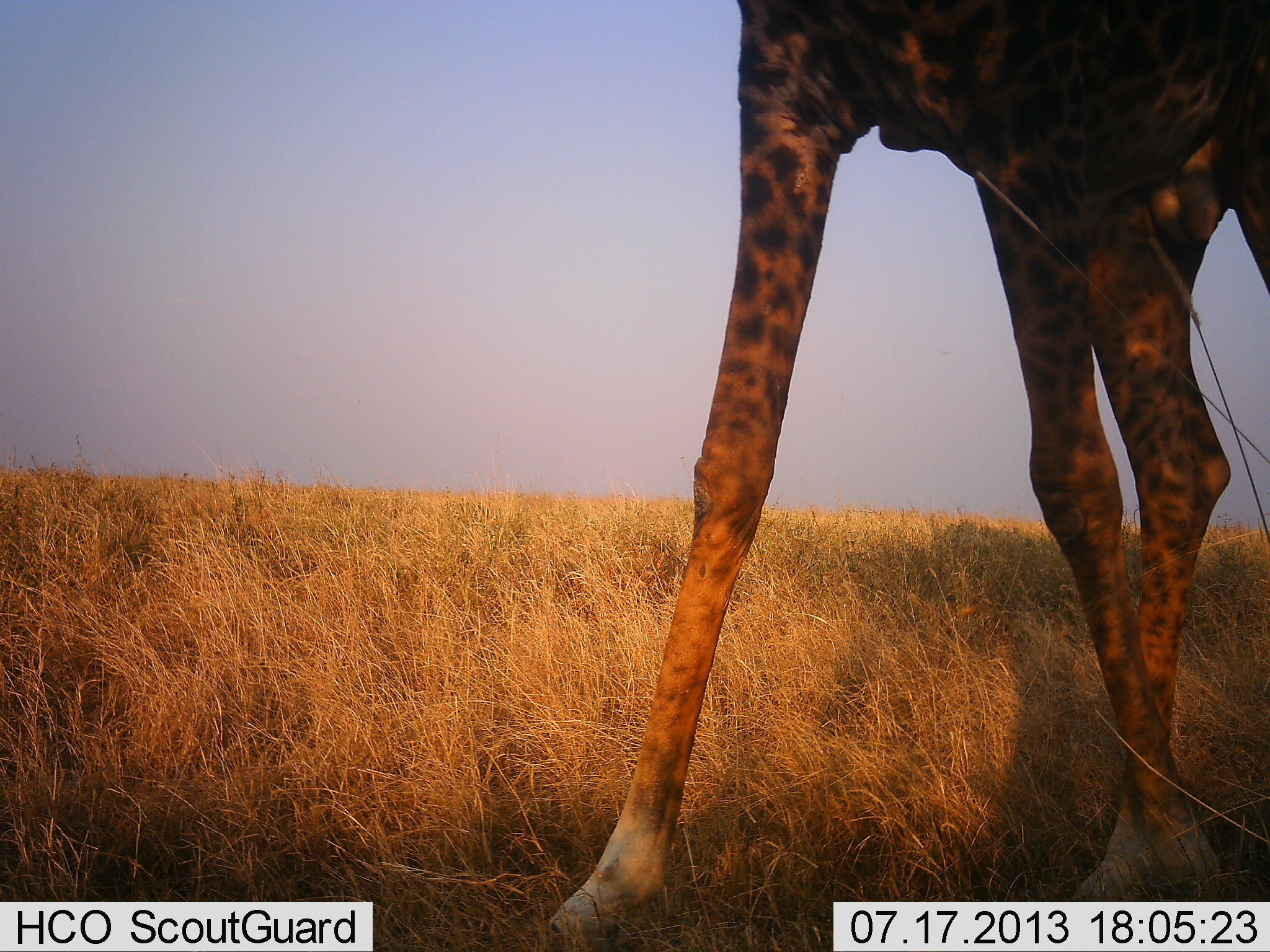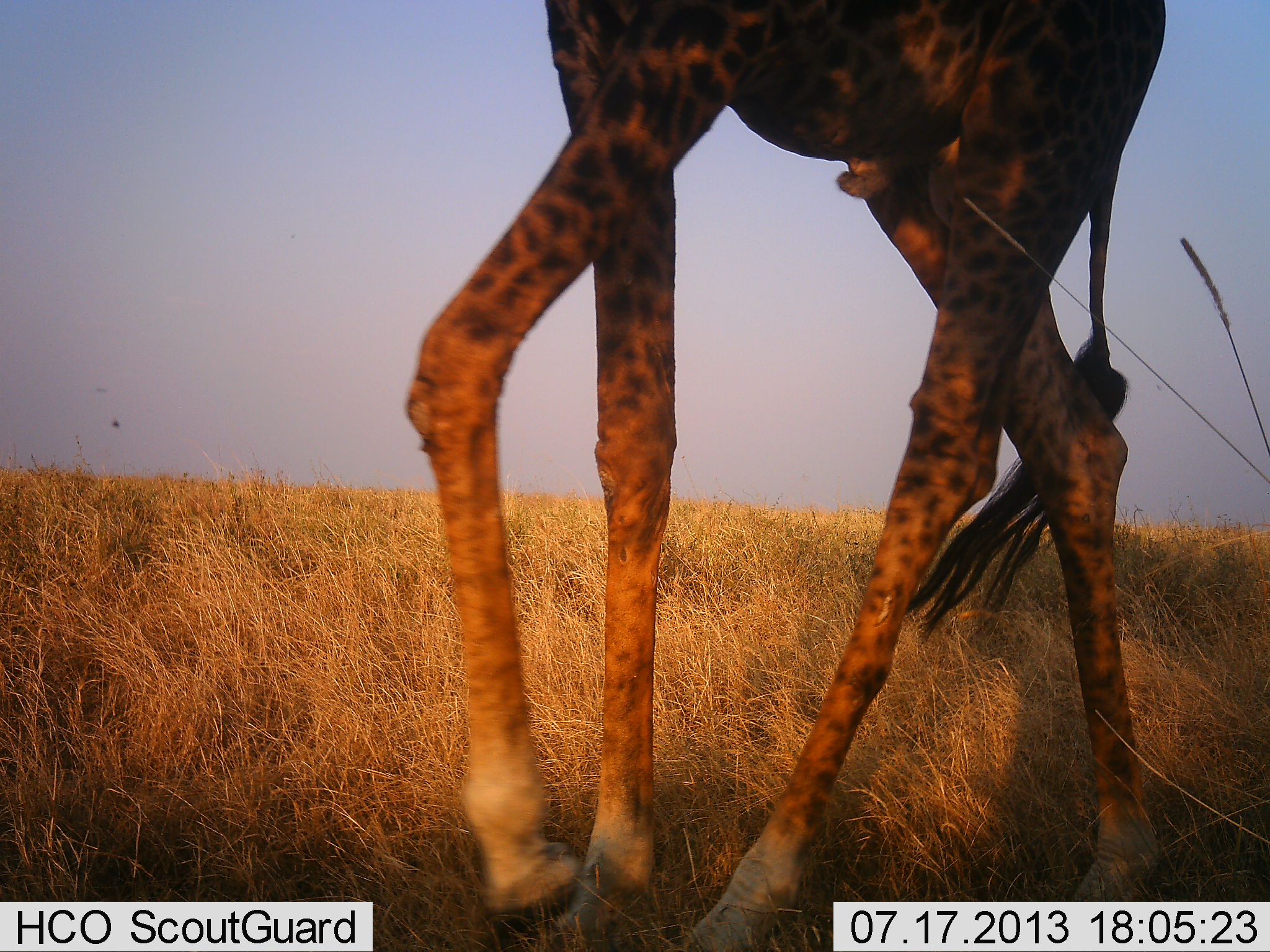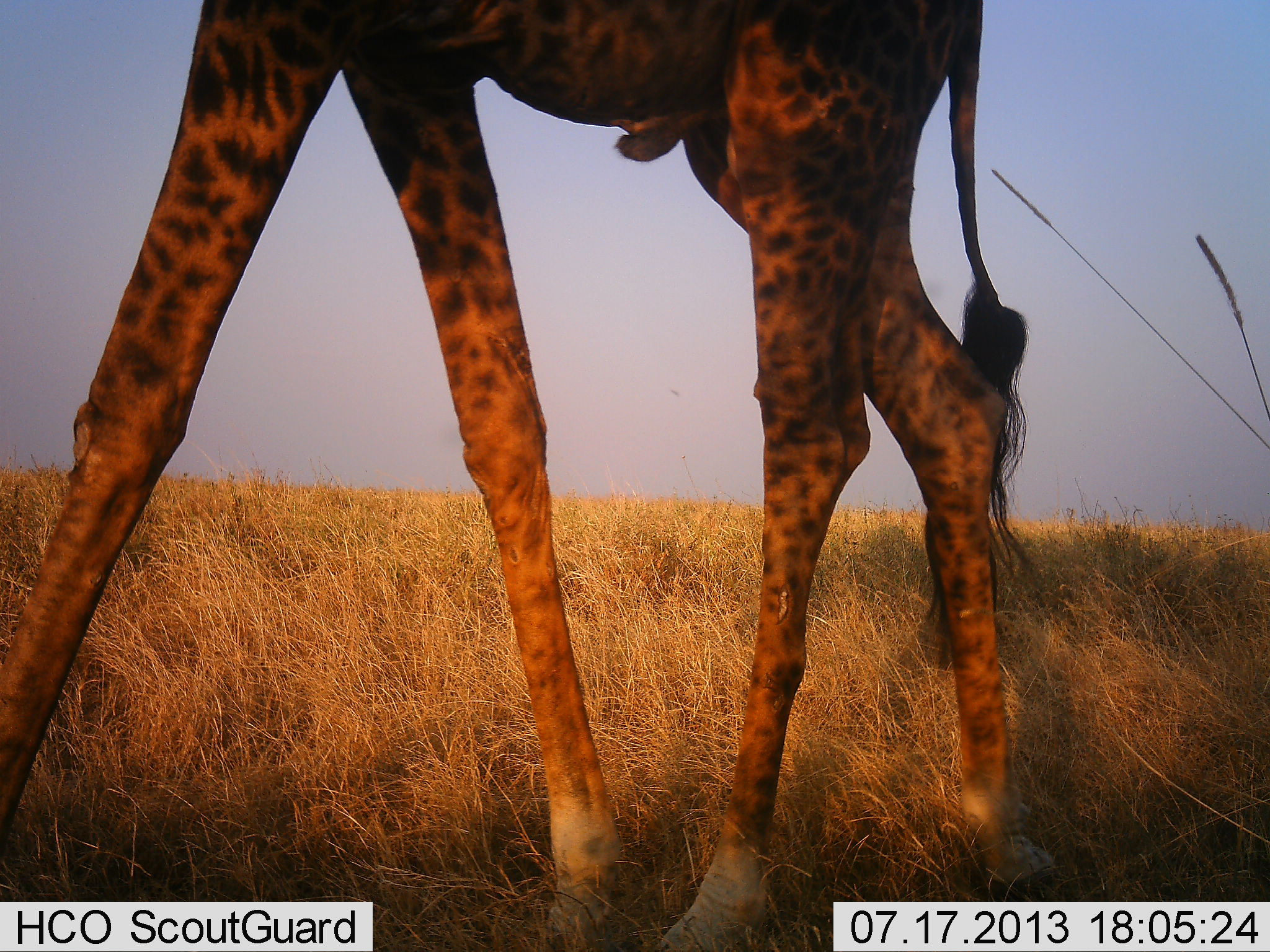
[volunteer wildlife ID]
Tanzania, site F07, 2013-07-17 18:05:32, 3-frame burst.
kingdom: Animalia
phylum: Chordata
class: Mammalia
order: Artiodactyla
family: Giraffidae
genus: Giraffa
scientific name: Giraffa camelopardalis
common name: giraffe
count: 1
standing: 17%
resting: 0%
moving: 87%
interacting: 0%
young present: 0%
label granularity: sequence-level